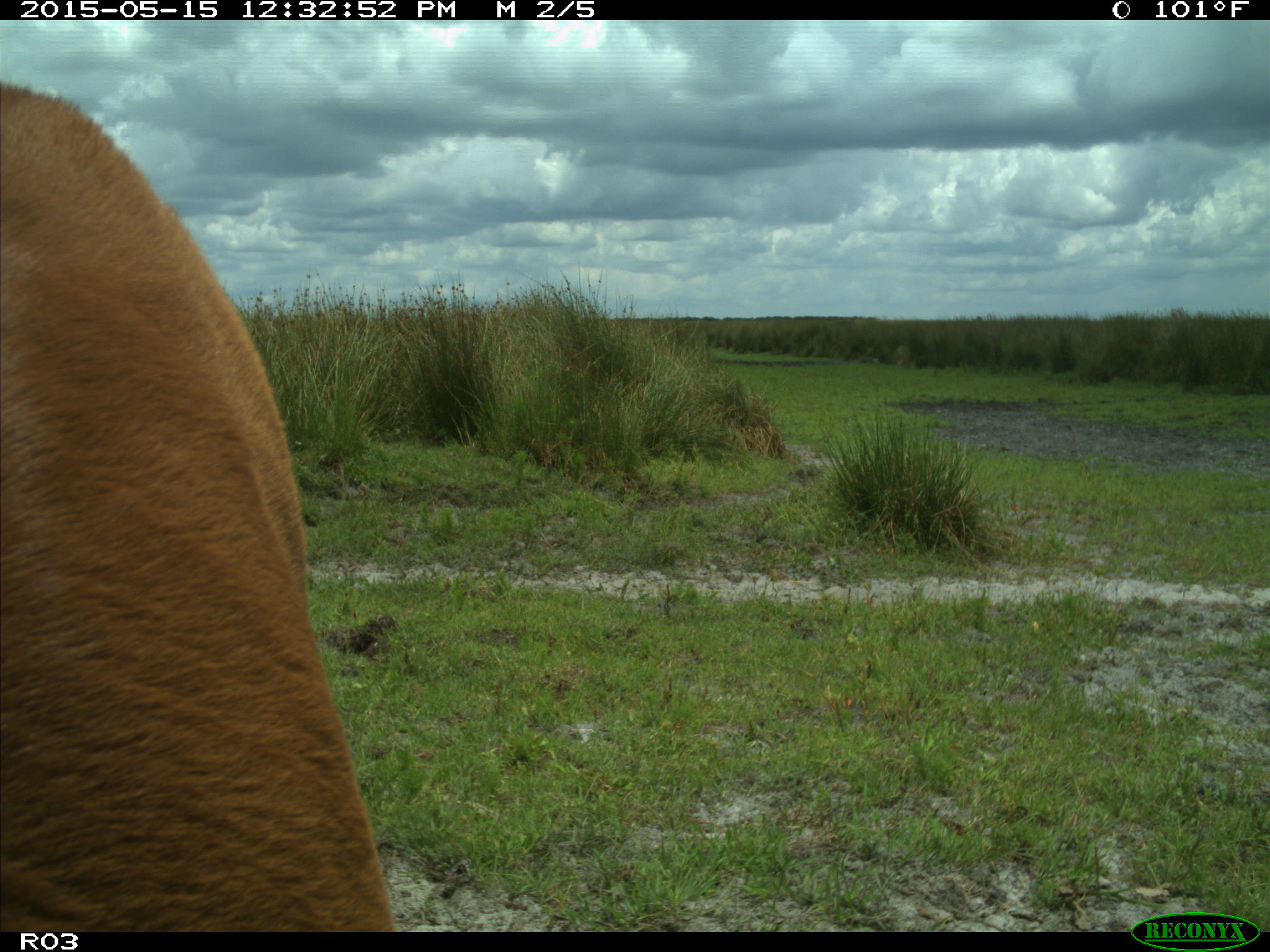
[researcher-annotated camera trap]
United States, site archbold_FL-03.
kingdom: Animalia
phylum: Chordata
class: Mammalia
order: Artiodactyla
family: Bovidae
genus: Bos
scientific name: Bos taurus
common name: domestic cow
Bos taurus (domestic cow).